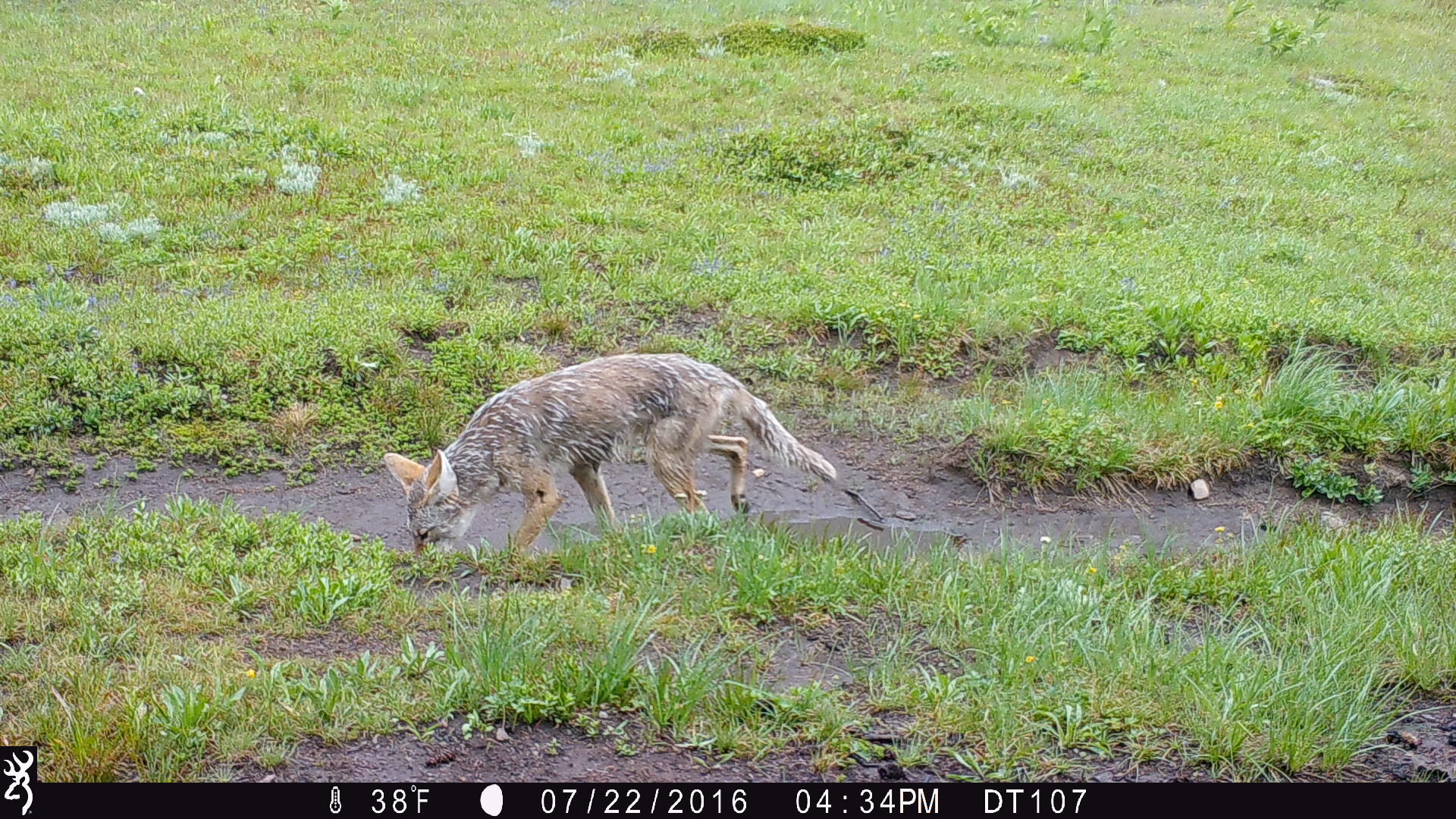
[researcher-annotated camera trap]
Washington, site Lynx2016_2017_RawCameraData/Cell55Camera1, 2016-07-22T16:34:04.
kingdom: Animalia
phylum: Chordata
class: Mammalia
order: Carnivora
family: Canidae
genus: Canis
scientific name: Canis latrans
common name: coyote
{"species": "Canis latrans (coyote)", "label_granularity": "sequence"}